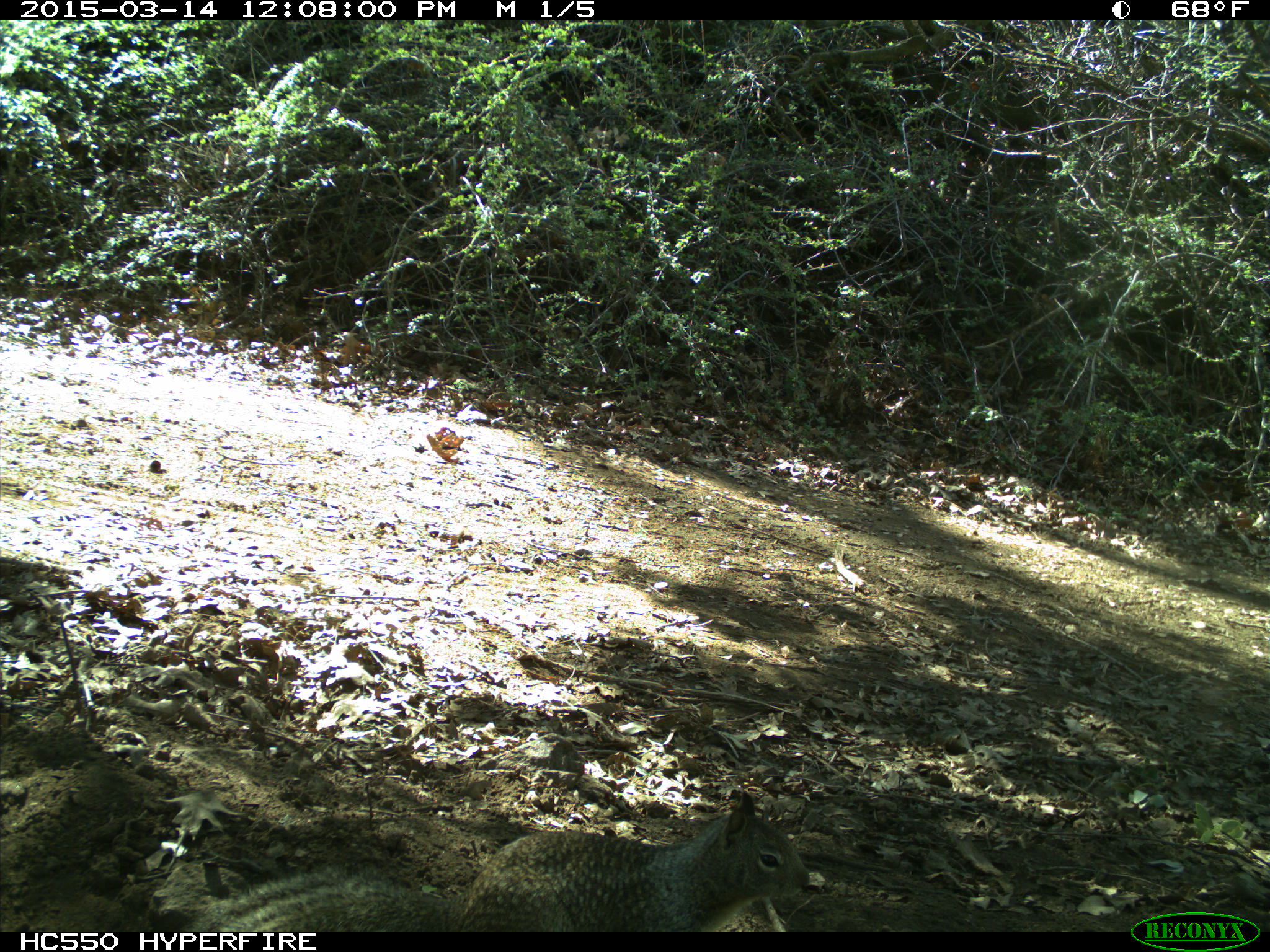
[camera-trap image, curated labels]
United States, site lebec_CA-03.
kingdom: Animalia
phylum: Chordata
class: Mammalia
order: Rodentia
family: Sciuridae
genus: Otospermophilus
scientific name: Otospermophilus beecheyi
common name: california ground squirrel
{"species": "Otospermophilus beecheyi (california ground squirrel)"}